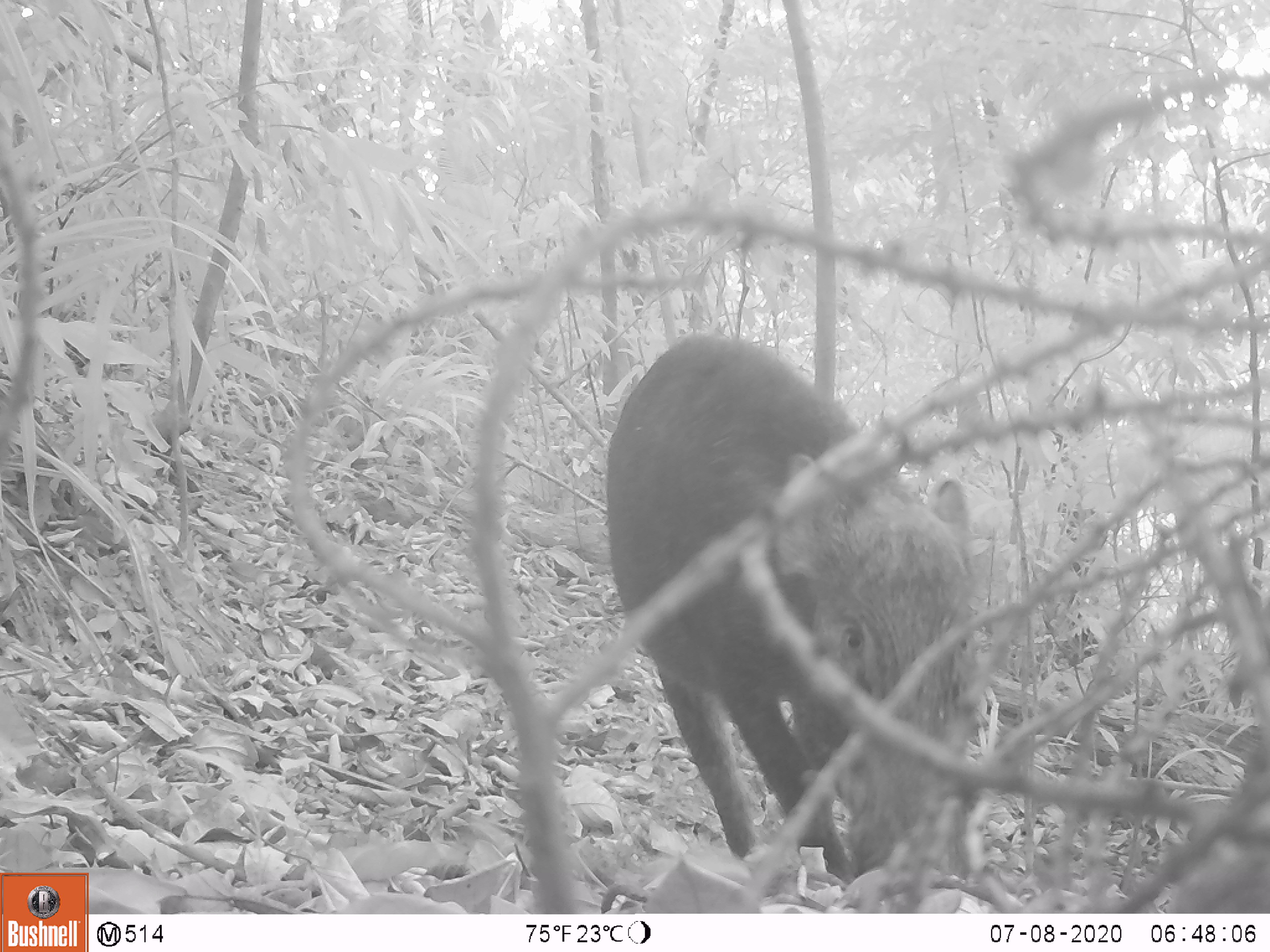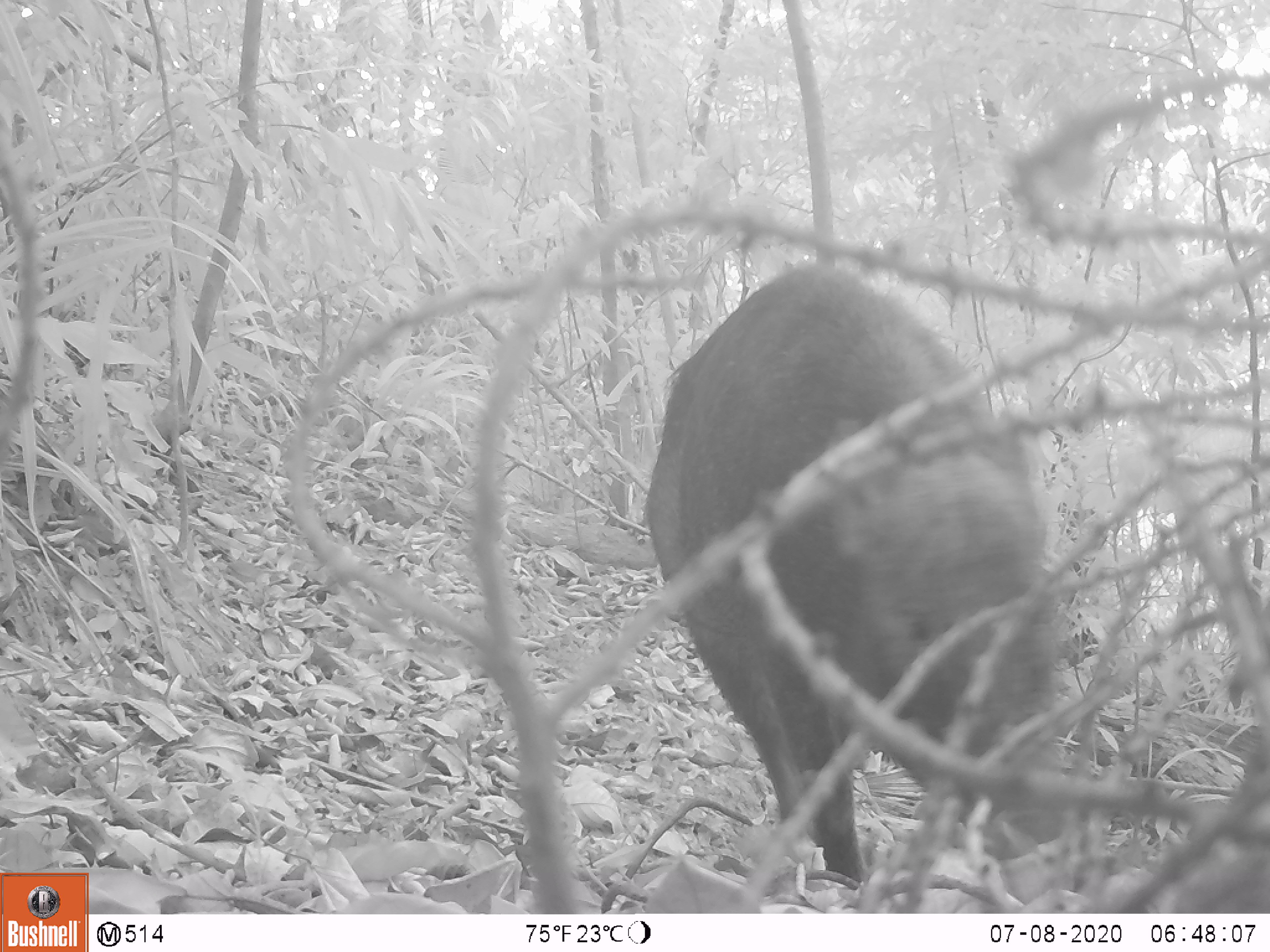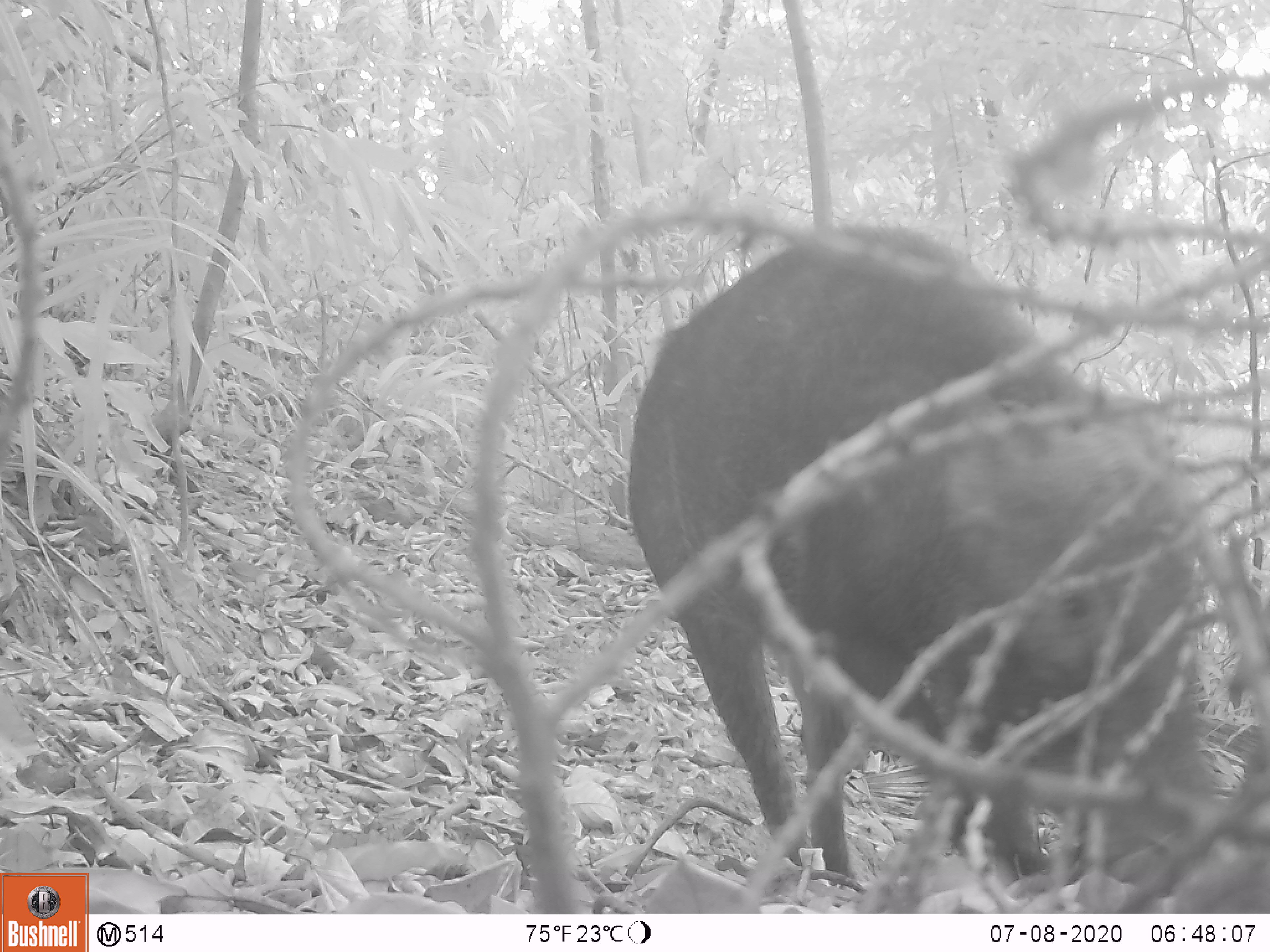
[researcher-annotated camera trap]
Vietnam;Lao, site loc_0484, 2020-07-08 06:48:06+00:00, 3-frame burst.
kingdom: Animalia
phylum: Chordata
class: Mammalia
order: Artiodactyla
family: Suidae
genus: Sus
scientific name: Sus scrofa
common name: eurasian wild pig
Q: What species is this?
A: Eurasian wild pig (Sus scrofa).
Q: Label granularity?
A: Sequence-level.